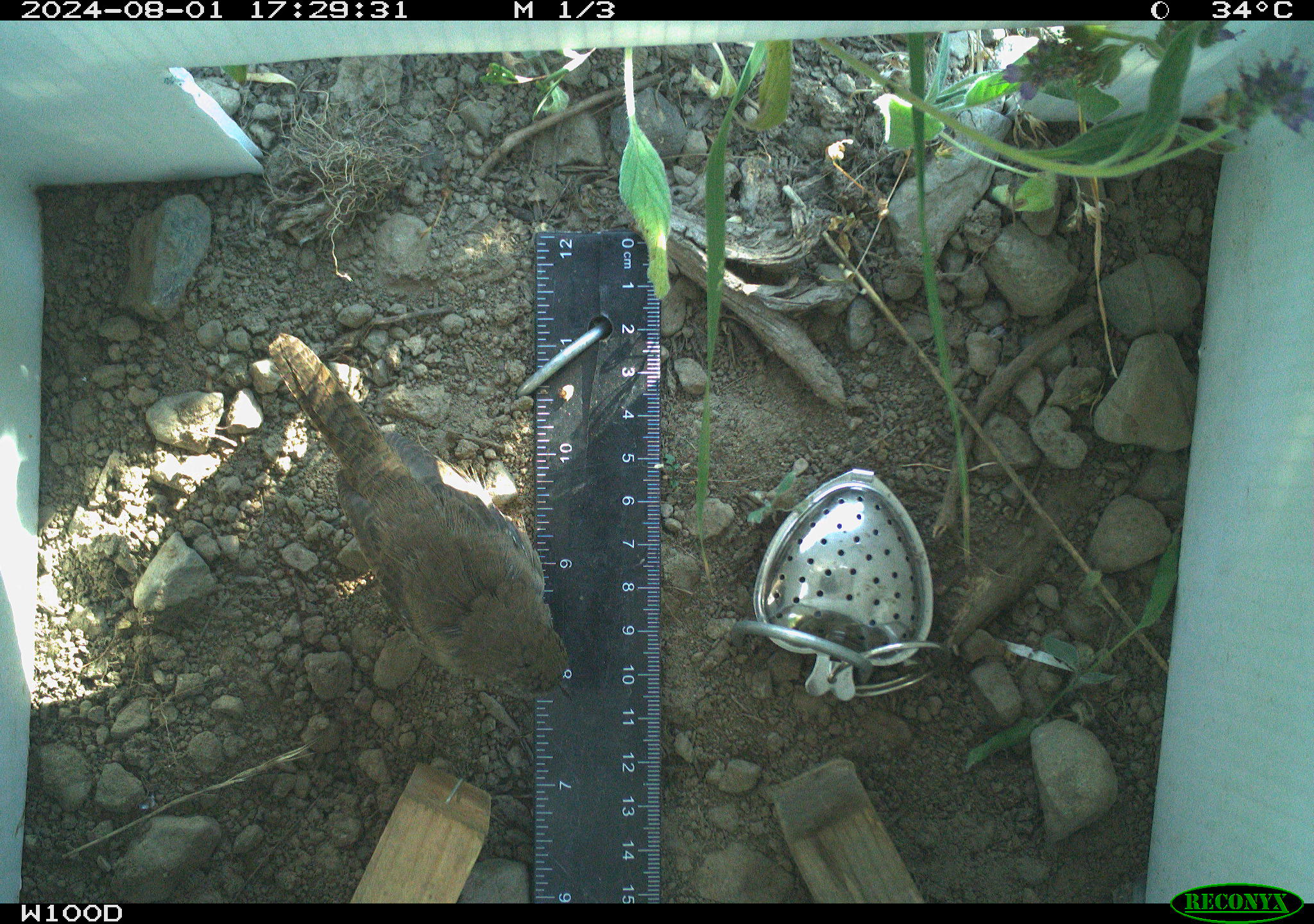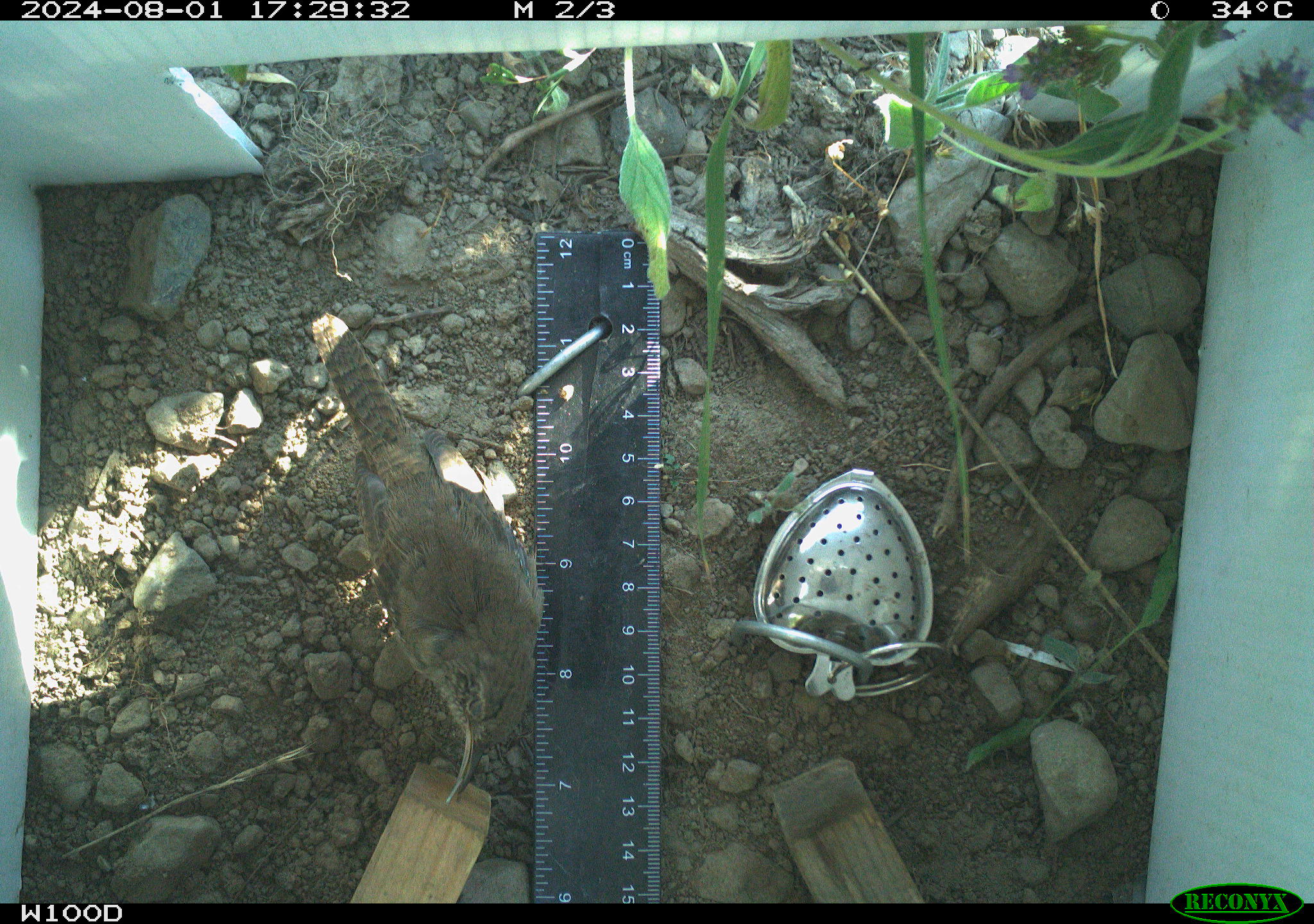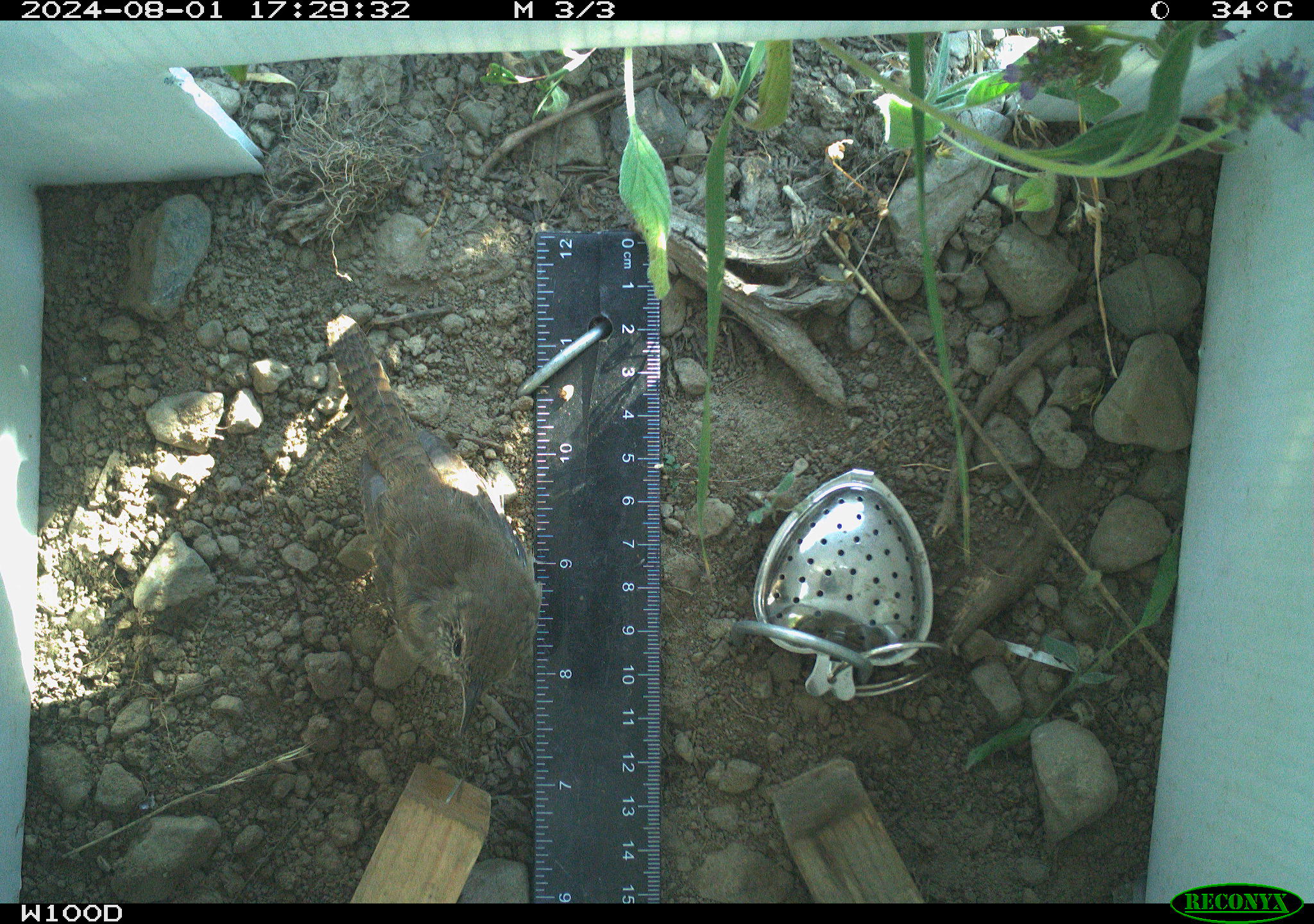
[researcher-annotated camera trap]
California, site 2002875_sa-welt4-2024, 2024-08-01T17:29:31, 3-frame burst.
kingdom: Animalia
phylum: Chordata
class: Aves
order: Passeriformes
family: Troglodytidae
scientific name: Troglodytidae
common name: wren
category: troglodytidae family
Troglodytidae family (wren) (Troglodytidae).